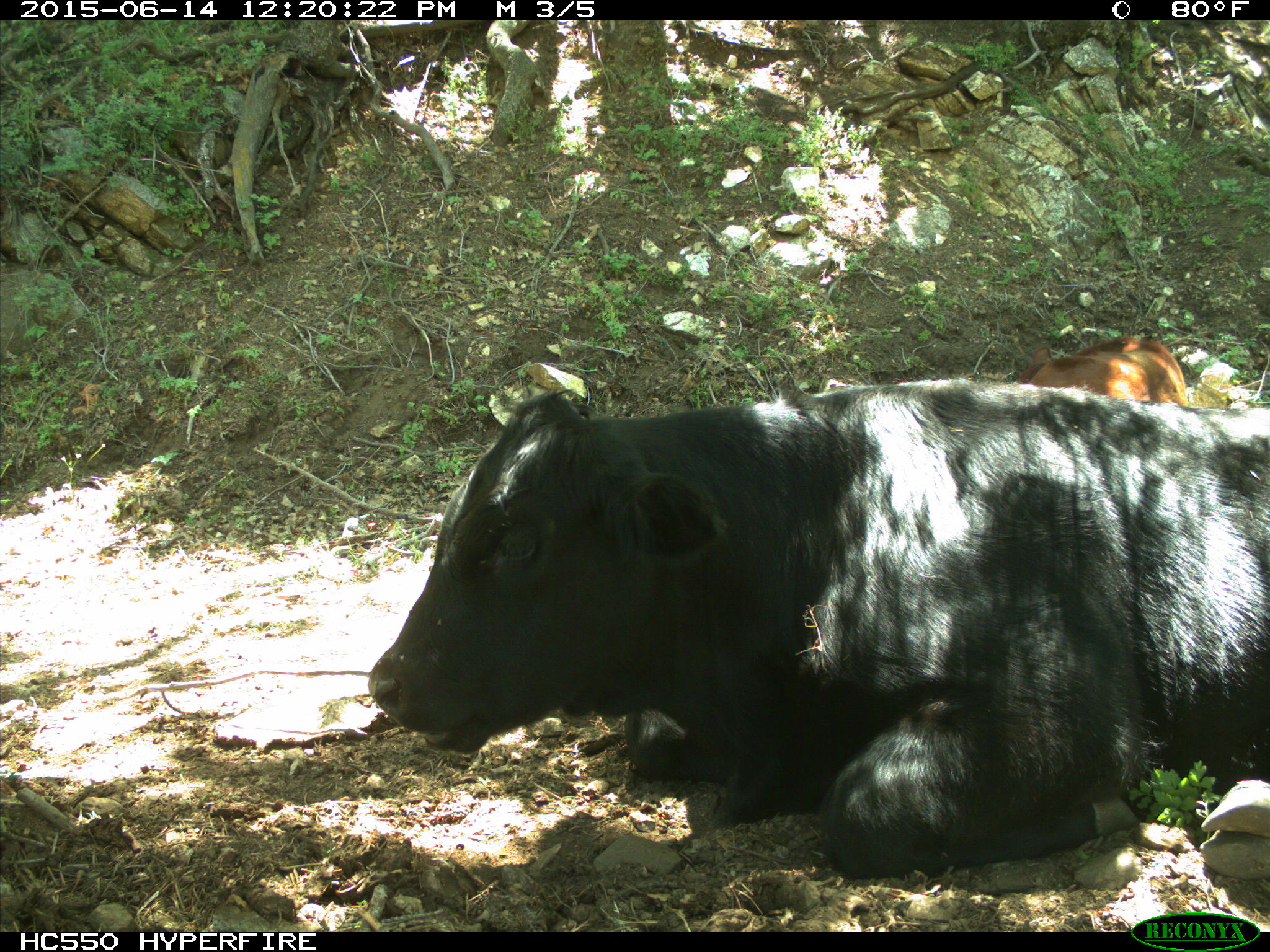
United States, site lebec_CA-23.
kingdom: Animalia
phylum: Chordata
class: Mammalia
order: Artiodactyla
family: Bovidae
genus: Bos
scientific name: Bos taurus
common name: domestic cow